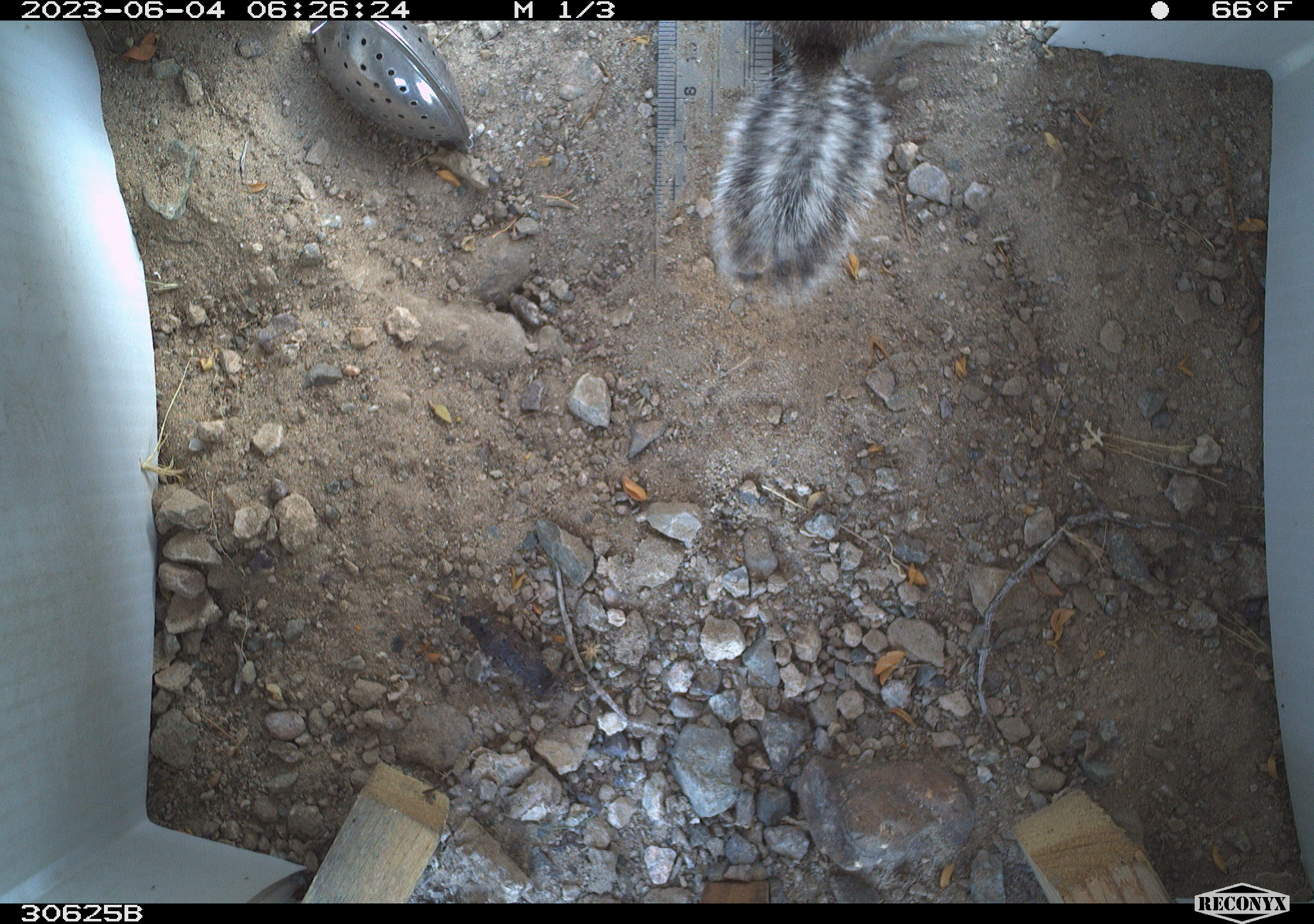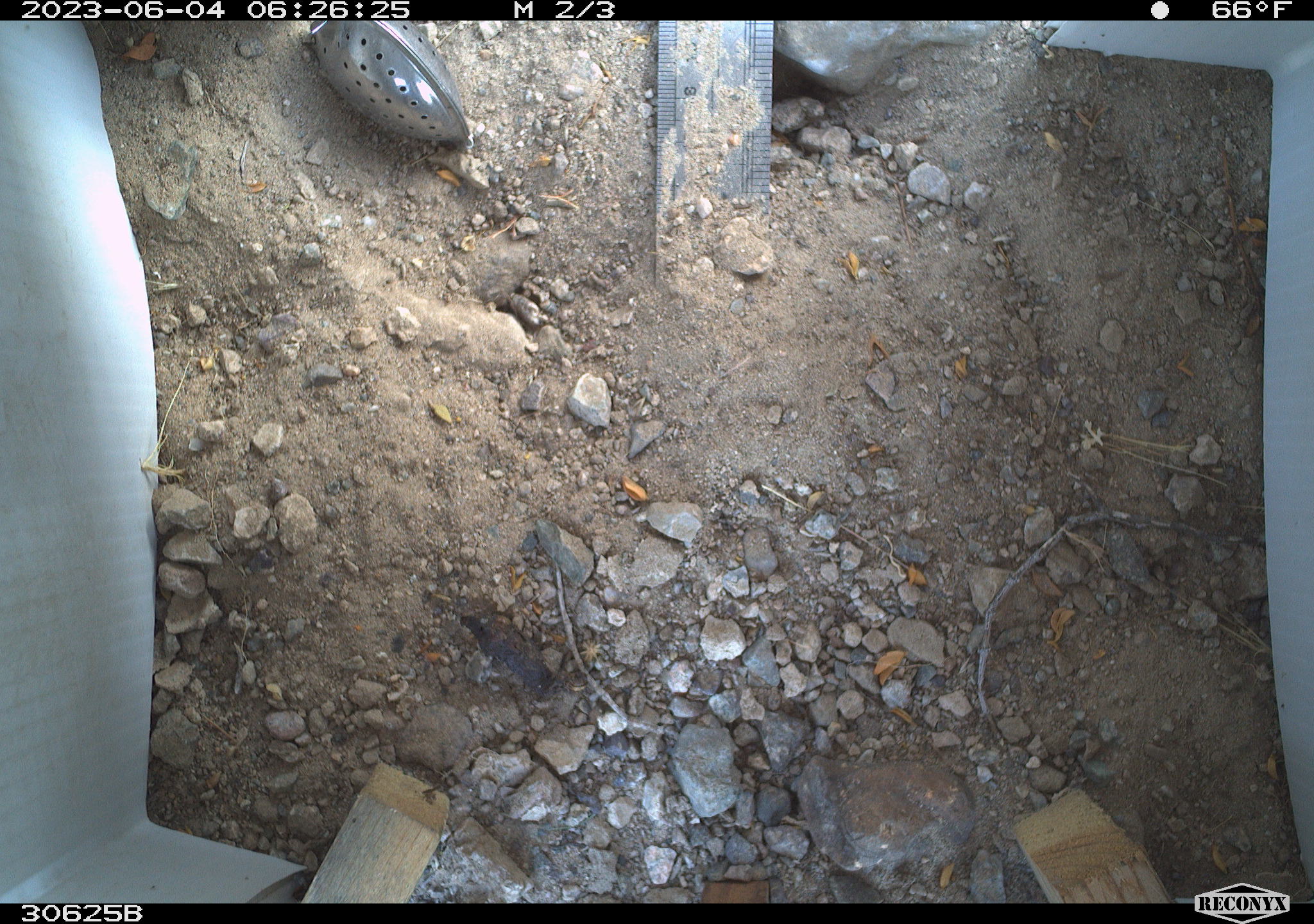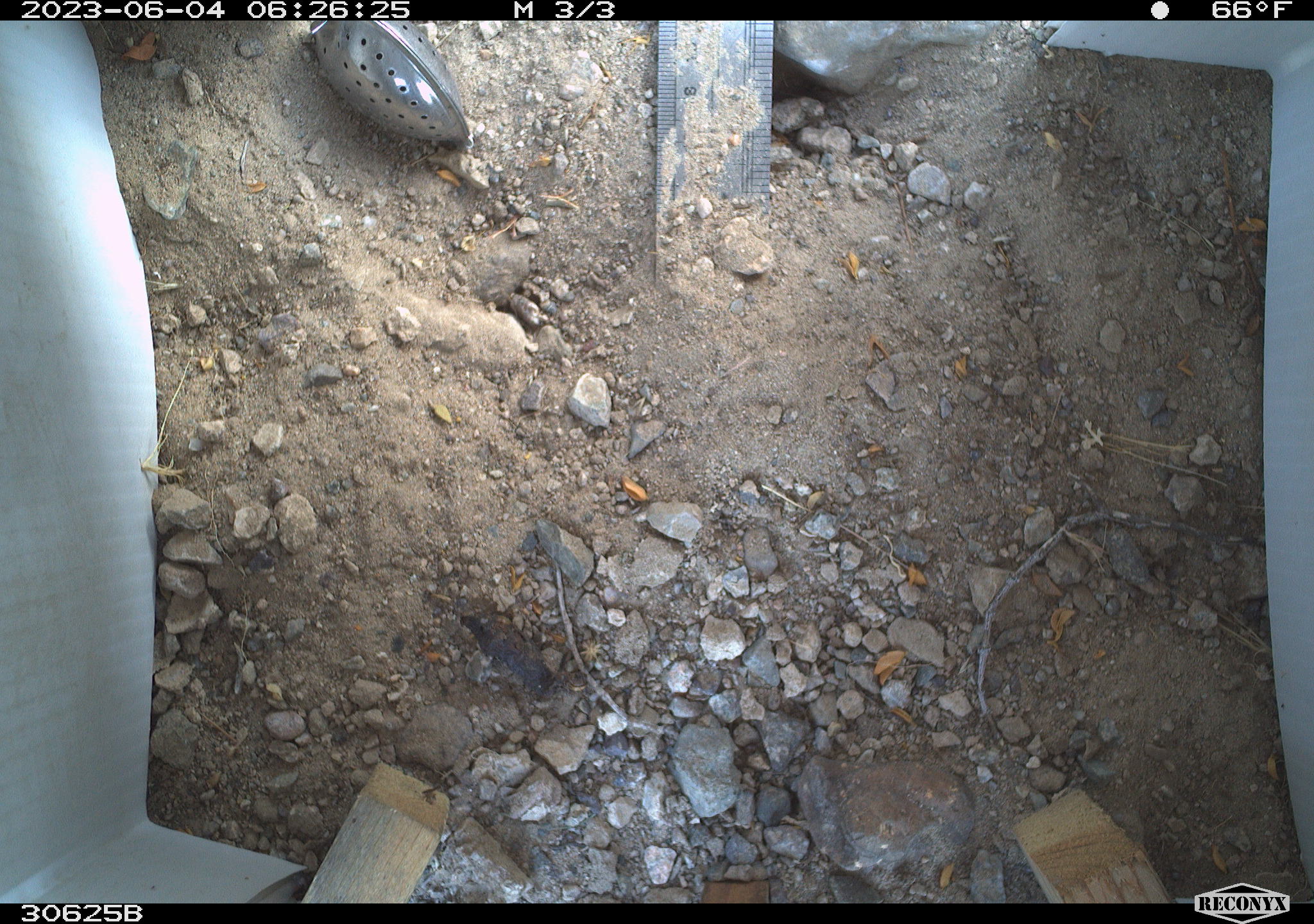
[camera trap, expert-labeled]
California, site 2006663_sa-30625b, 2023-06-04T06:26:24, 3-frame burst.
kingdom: Animalia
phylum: Chordata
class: Mammalia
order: Rodentia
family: Sciuridae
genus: Ammospermophilus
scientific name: Ammospermophilus leucurus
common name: white-tailed antelope squirrel